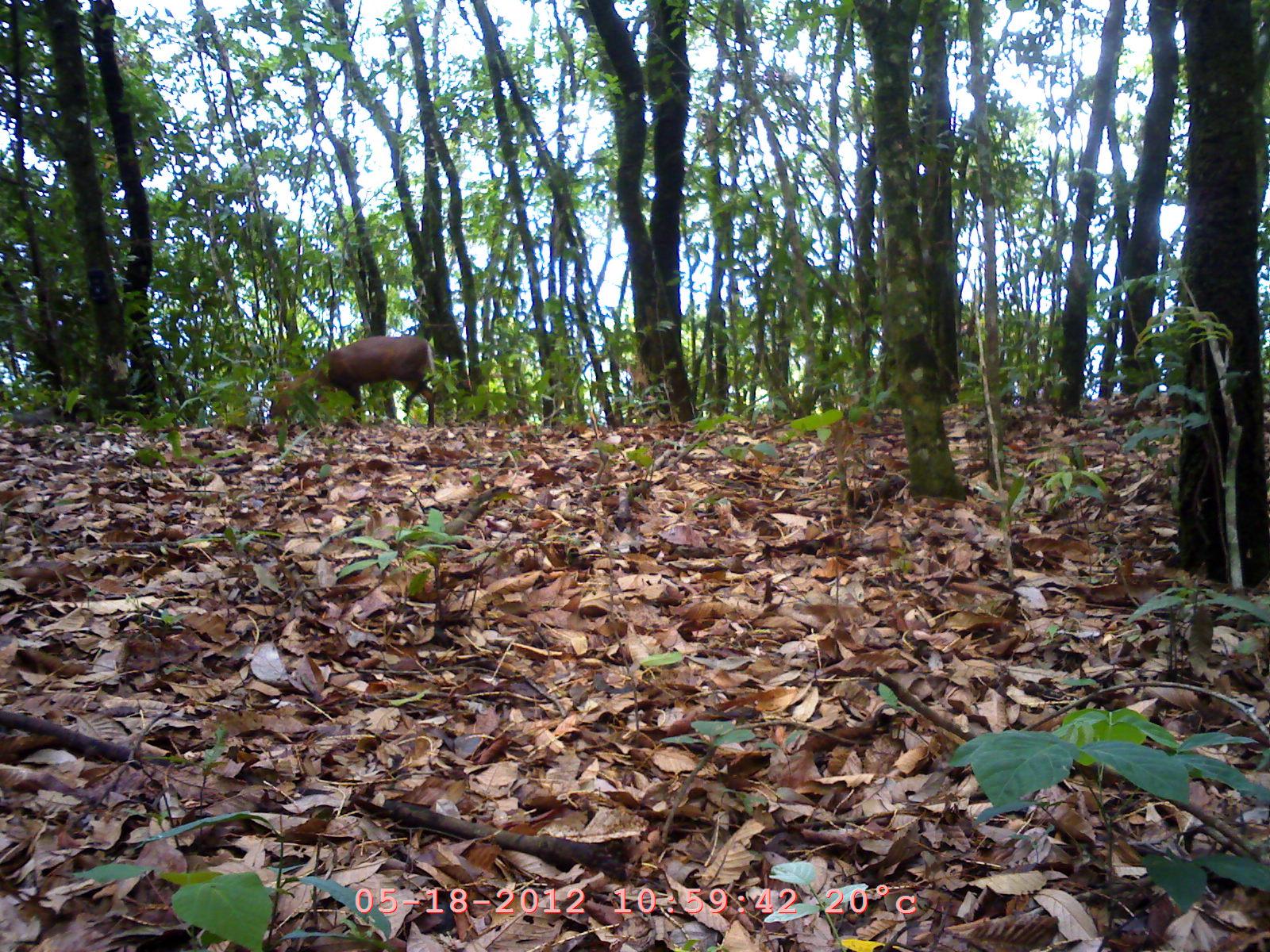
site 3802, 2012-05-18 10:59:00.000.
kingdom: Animalia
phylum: Chordata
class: Mammalia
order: Artiodactyla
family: Cervidae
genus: Muntiacus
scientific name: Muntiacus muntjak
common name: southern red muntjac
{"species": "Muntiacus muntjak (southern red muntjac)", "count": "1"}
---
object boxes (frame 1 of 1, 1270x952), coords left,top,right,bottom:
muntiacus muntjak: 265,335,439,432